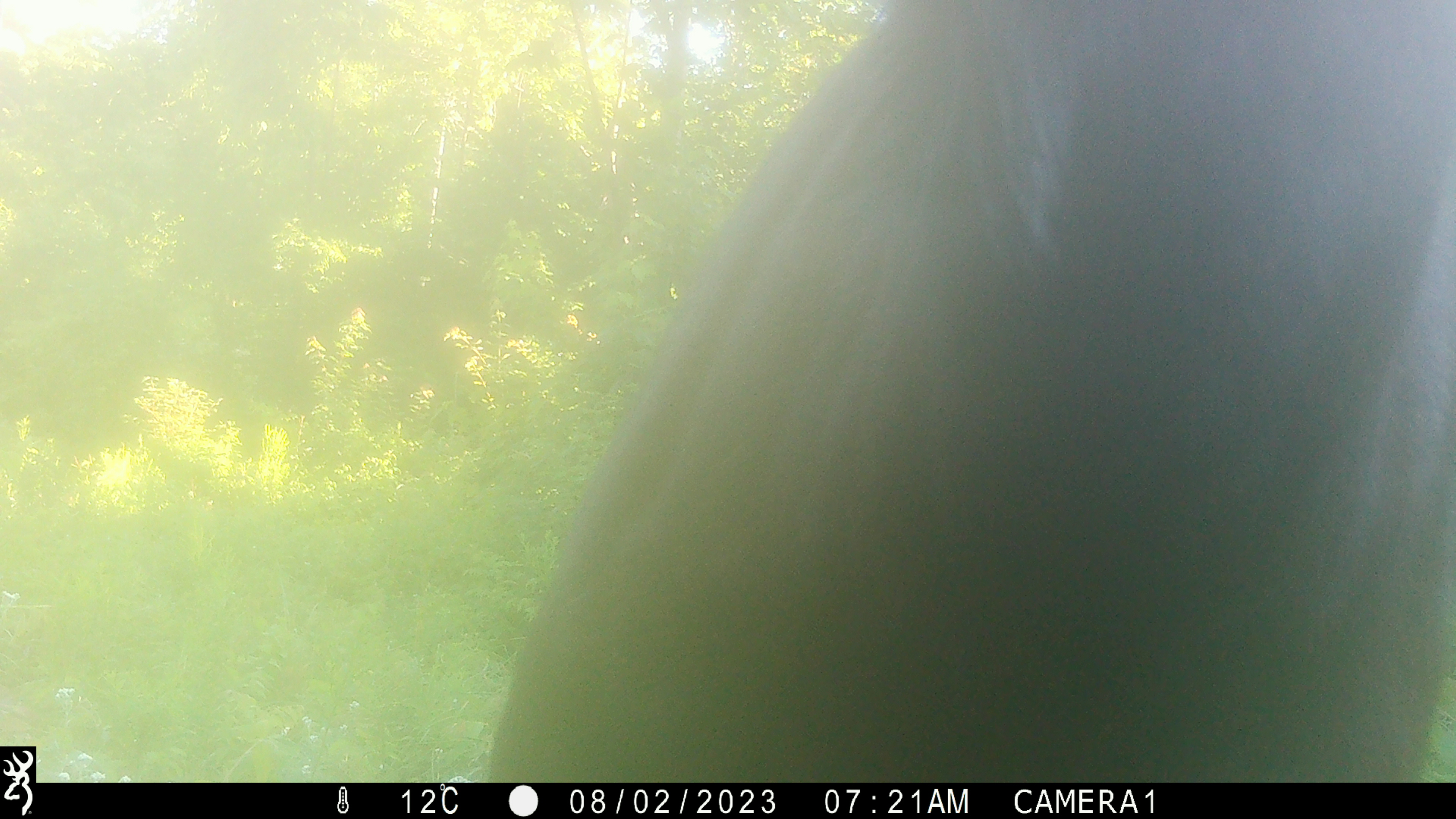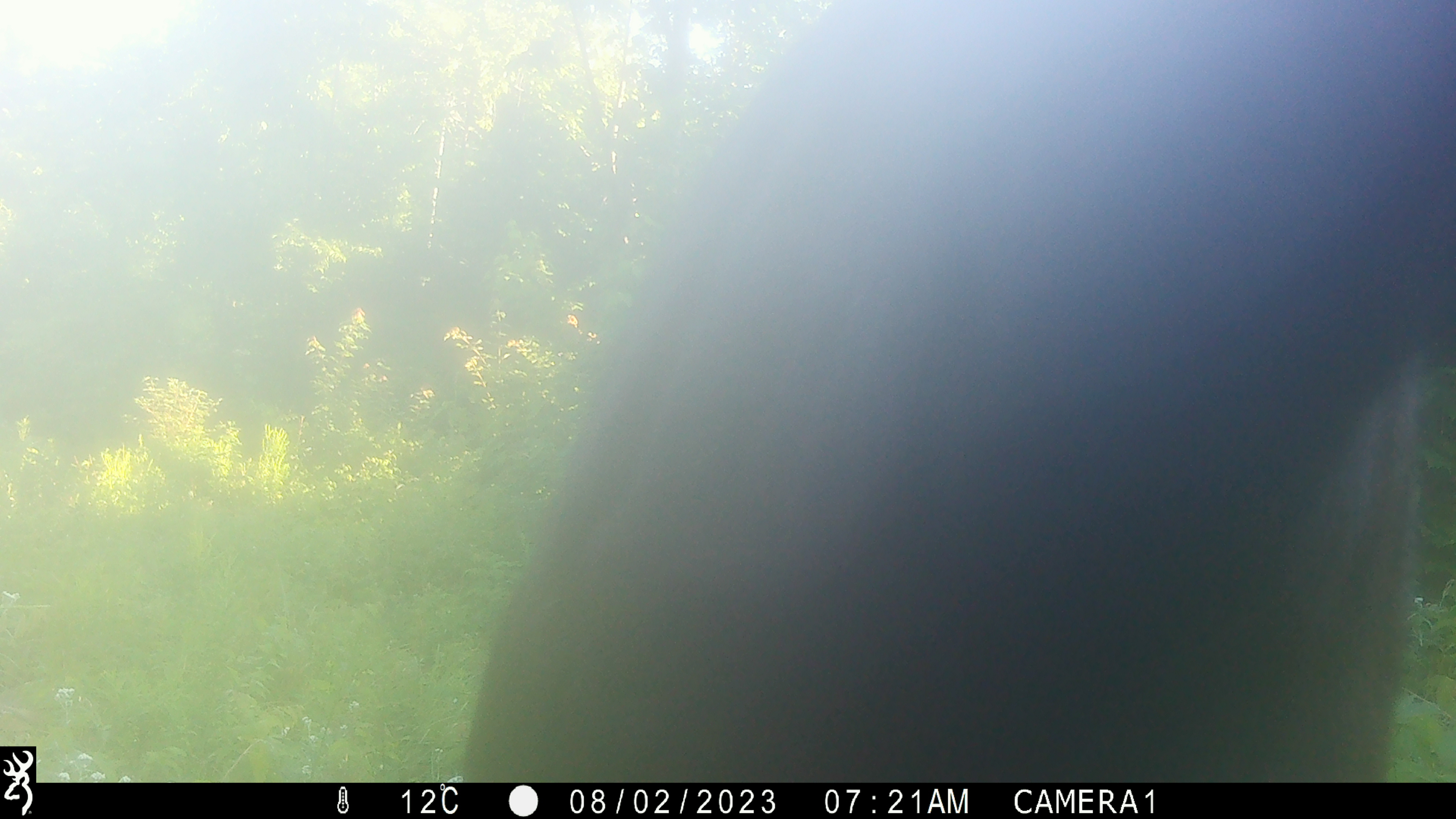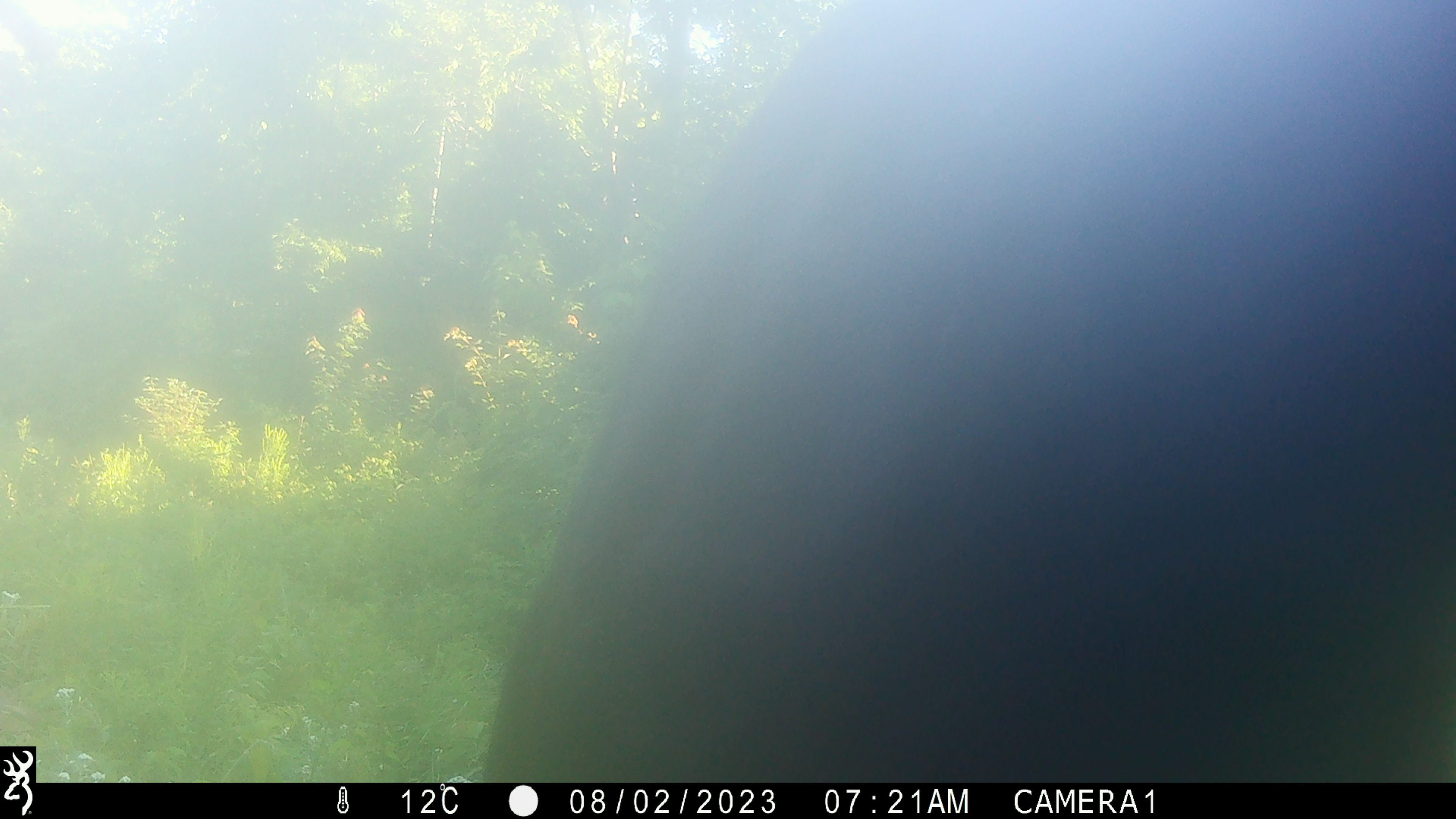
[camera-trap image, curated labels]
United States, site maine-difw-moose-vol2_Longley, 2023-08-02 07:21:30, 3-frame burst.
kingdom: Animalia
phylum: Chordata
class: Mammalia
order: Artiodactyla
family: Cervidae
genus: Alces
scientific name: Alces alces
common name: moose